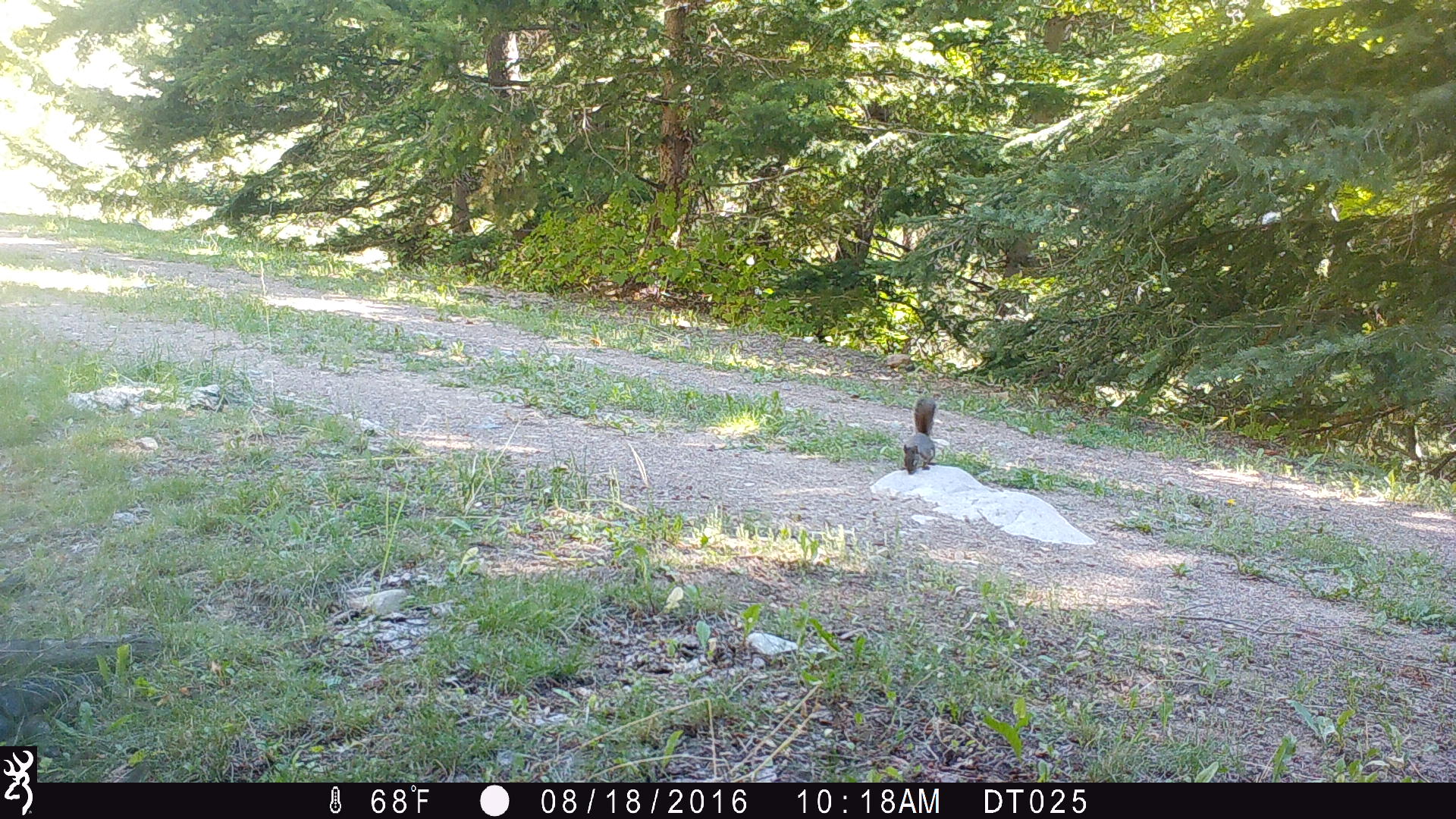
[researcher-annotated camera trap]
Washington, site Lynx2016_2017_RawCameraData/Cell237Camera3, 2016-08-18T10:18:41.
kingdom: Animalia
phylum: Chordata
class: Mammalia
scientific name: Mammalia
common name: small mammal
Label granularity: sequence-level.